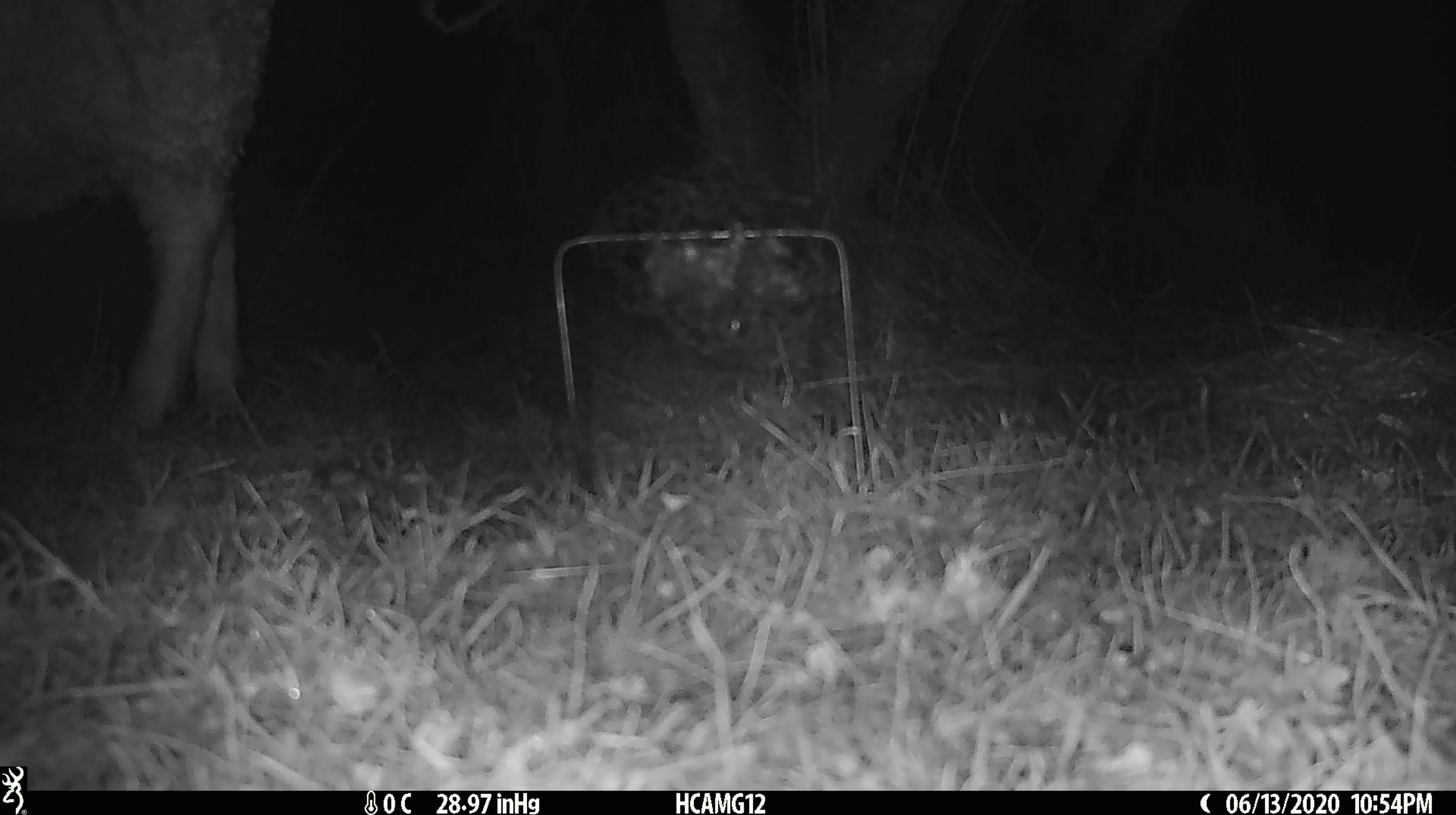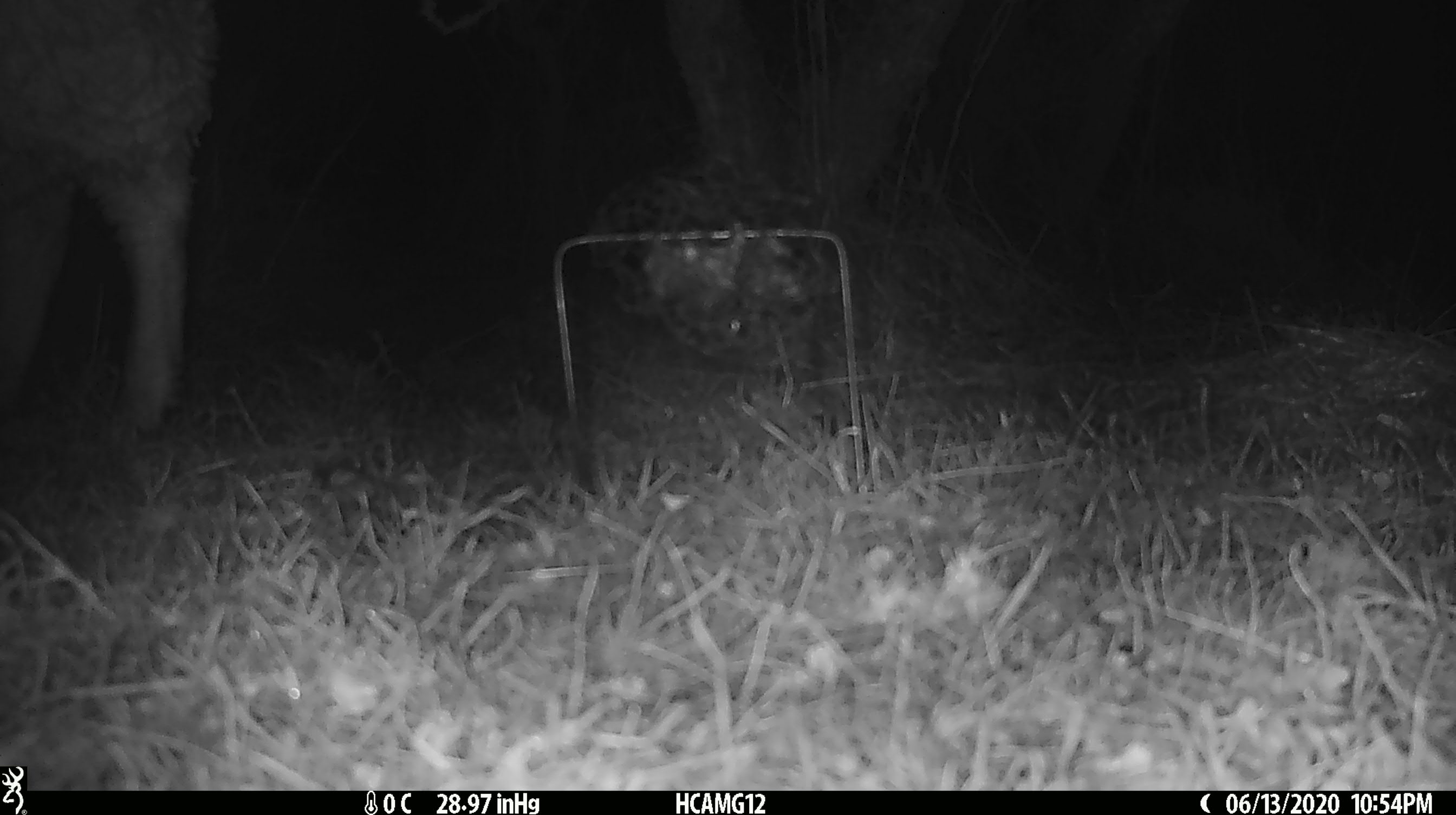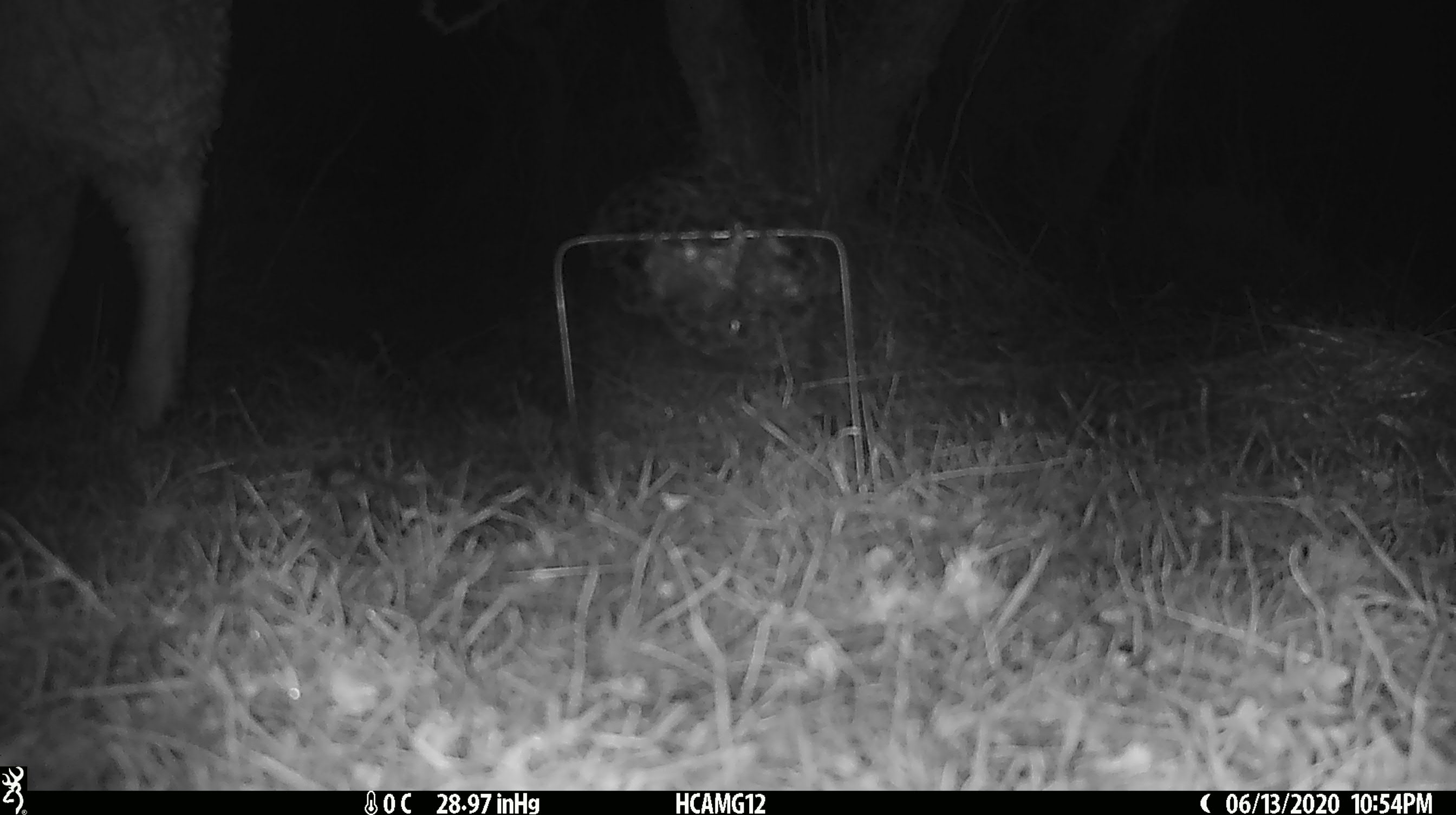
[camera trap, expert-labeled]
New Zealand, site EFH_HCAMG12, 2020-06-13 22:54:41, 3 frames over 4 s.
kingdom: Animalia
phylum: Chordata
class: Mammalia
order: Artiodactyla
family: Bovidae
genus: Ovis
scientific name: Ovis aries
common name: domestic sheep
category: sheep